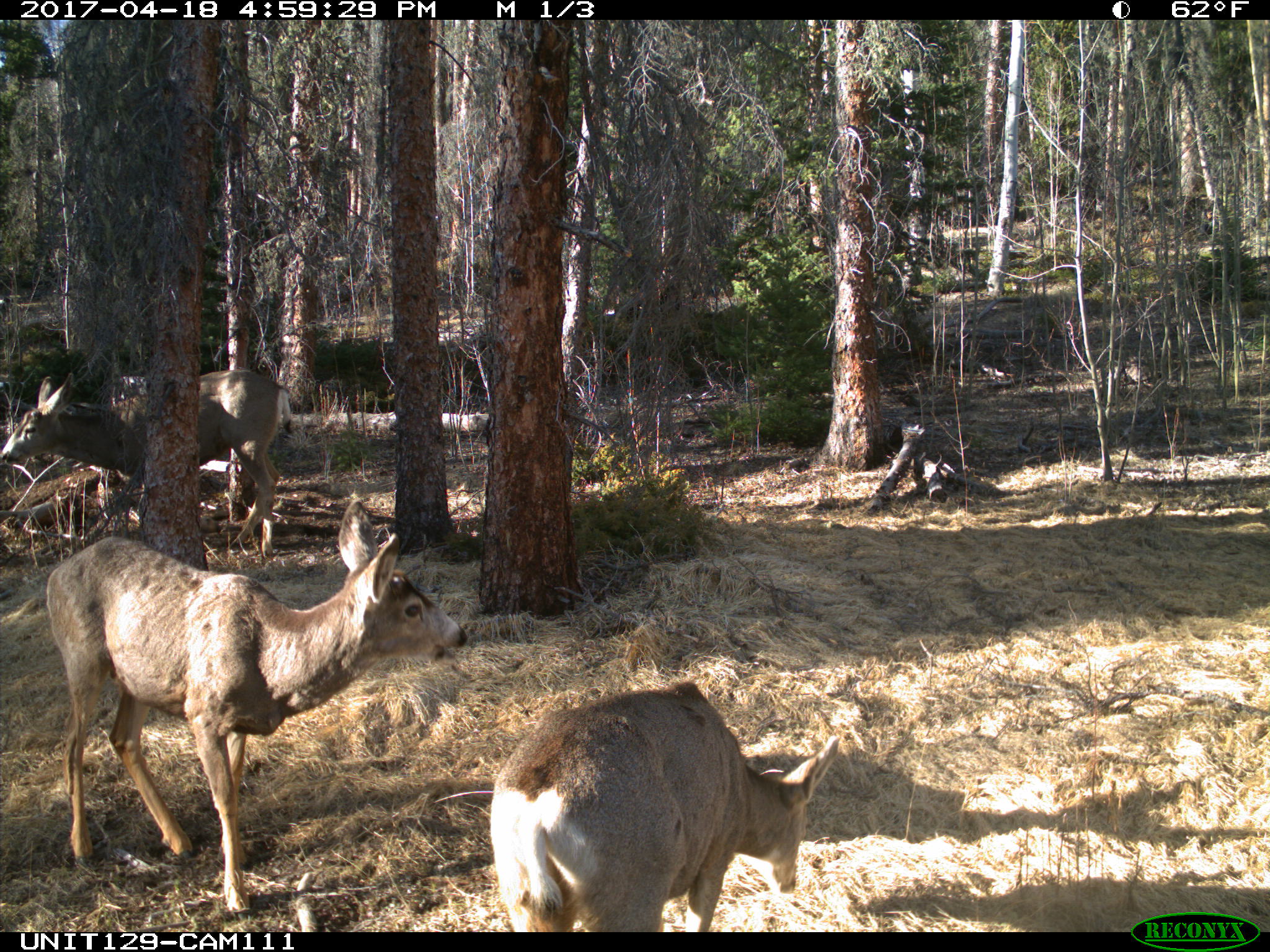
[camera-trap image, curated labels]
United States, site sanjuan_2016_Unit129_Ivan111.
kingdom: Animalia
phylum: Chordata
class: Mammalia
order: Artiodactyla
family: Cervidae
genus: Odocoileus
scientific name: Odocoileus hemionus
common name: mule deer